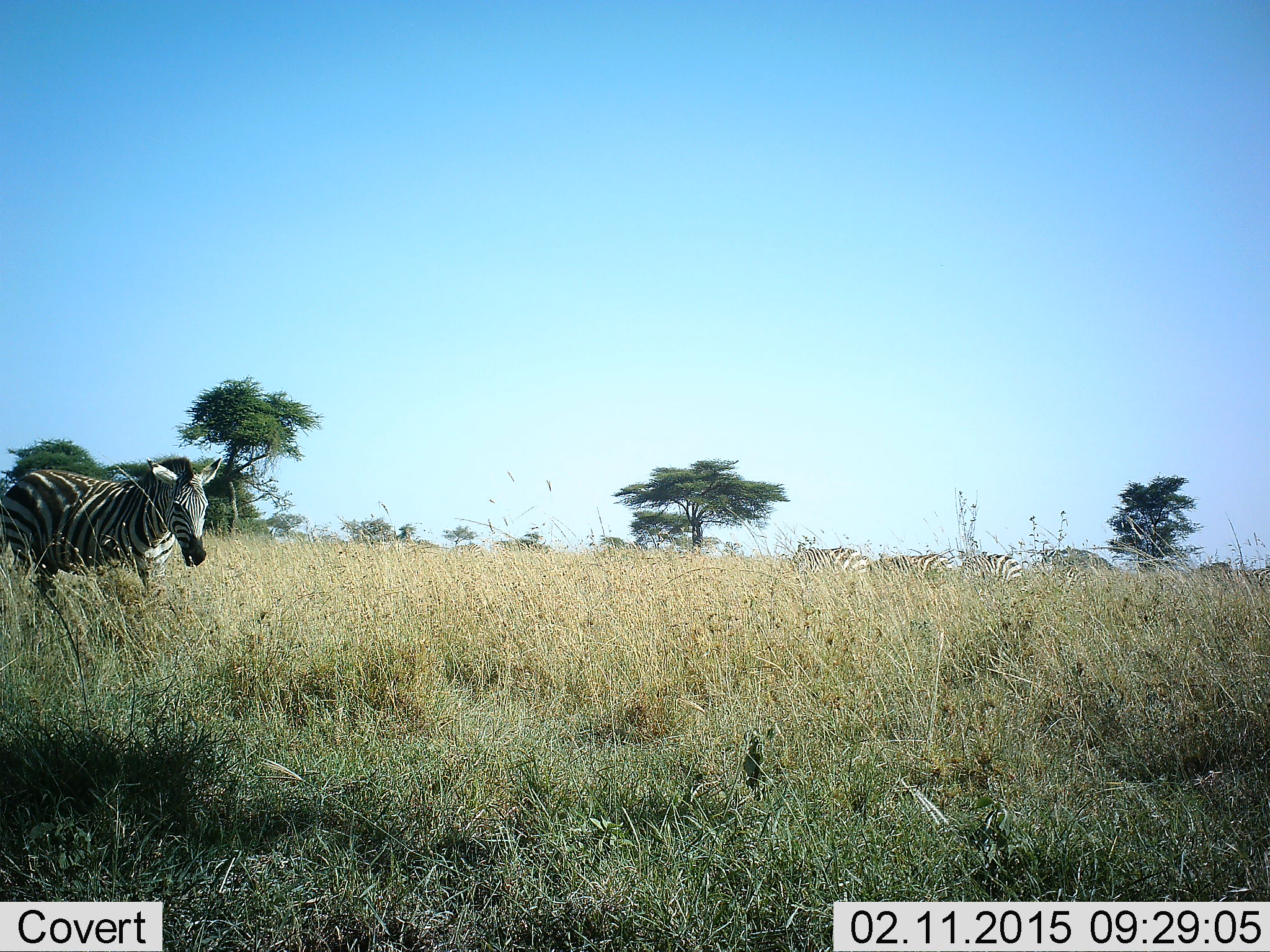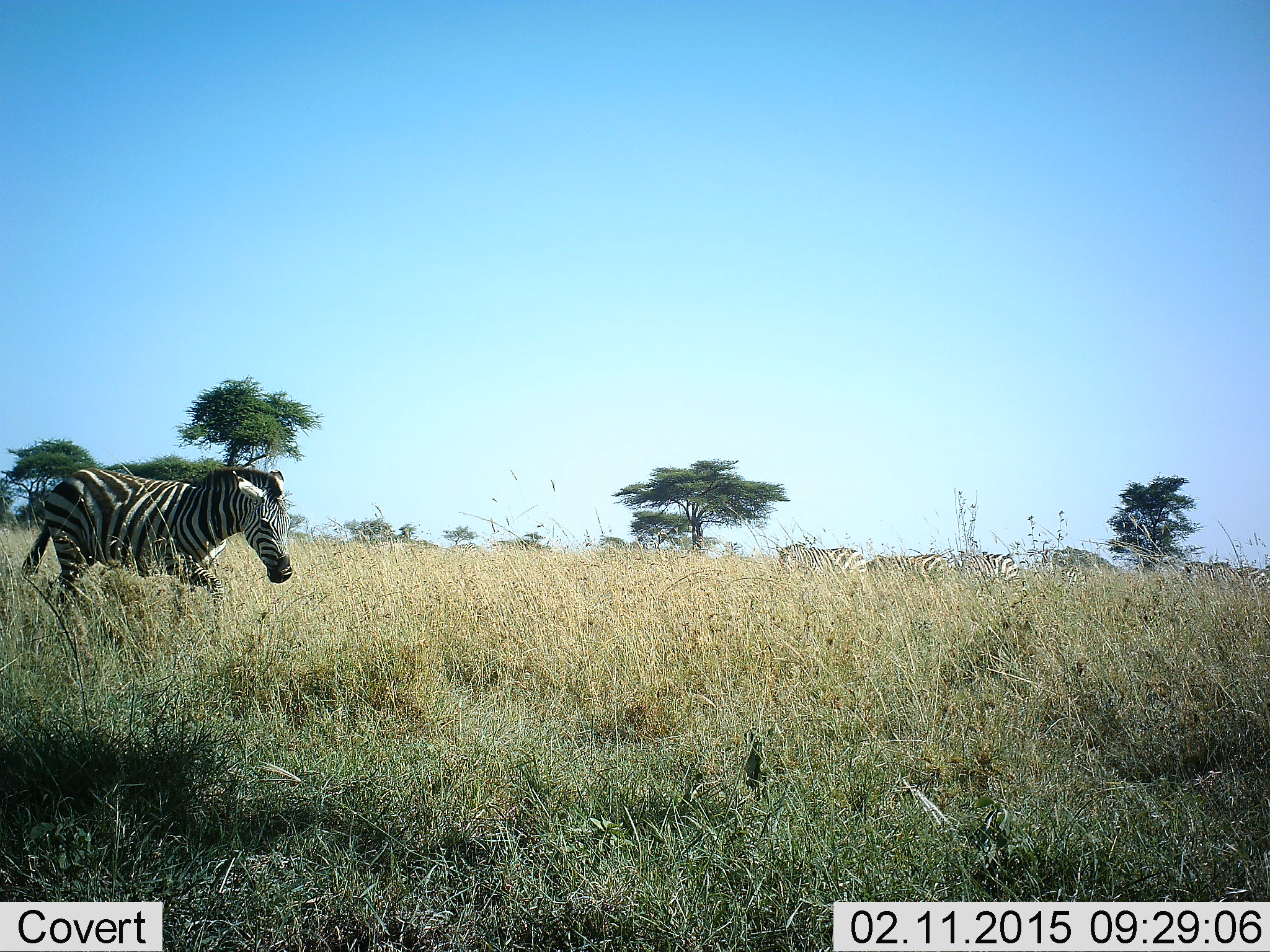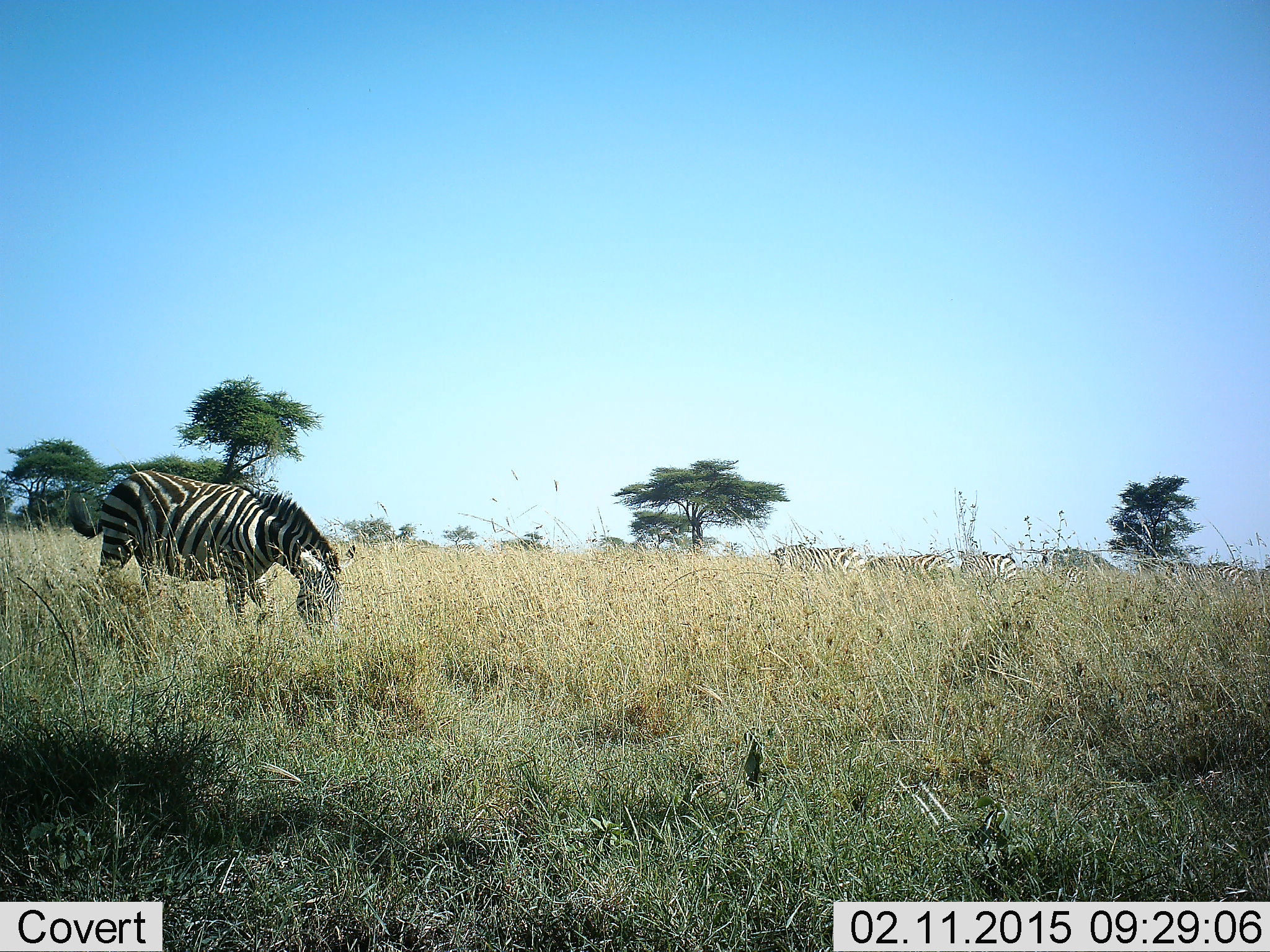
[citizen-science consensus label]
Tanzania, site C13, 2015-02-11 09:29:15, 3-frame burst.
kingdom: Animalia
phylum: Chordata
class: Mammalia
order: Perissodactyla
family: Equidae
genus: Equus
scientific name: Equus quagga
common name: plains zebra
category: zebra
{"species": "zebra (plains zebra) (Equus quagga)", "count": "6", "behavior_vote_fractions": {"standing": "40%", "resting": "0%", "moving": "60%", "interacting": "0%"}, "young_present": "0%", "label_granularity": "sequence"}